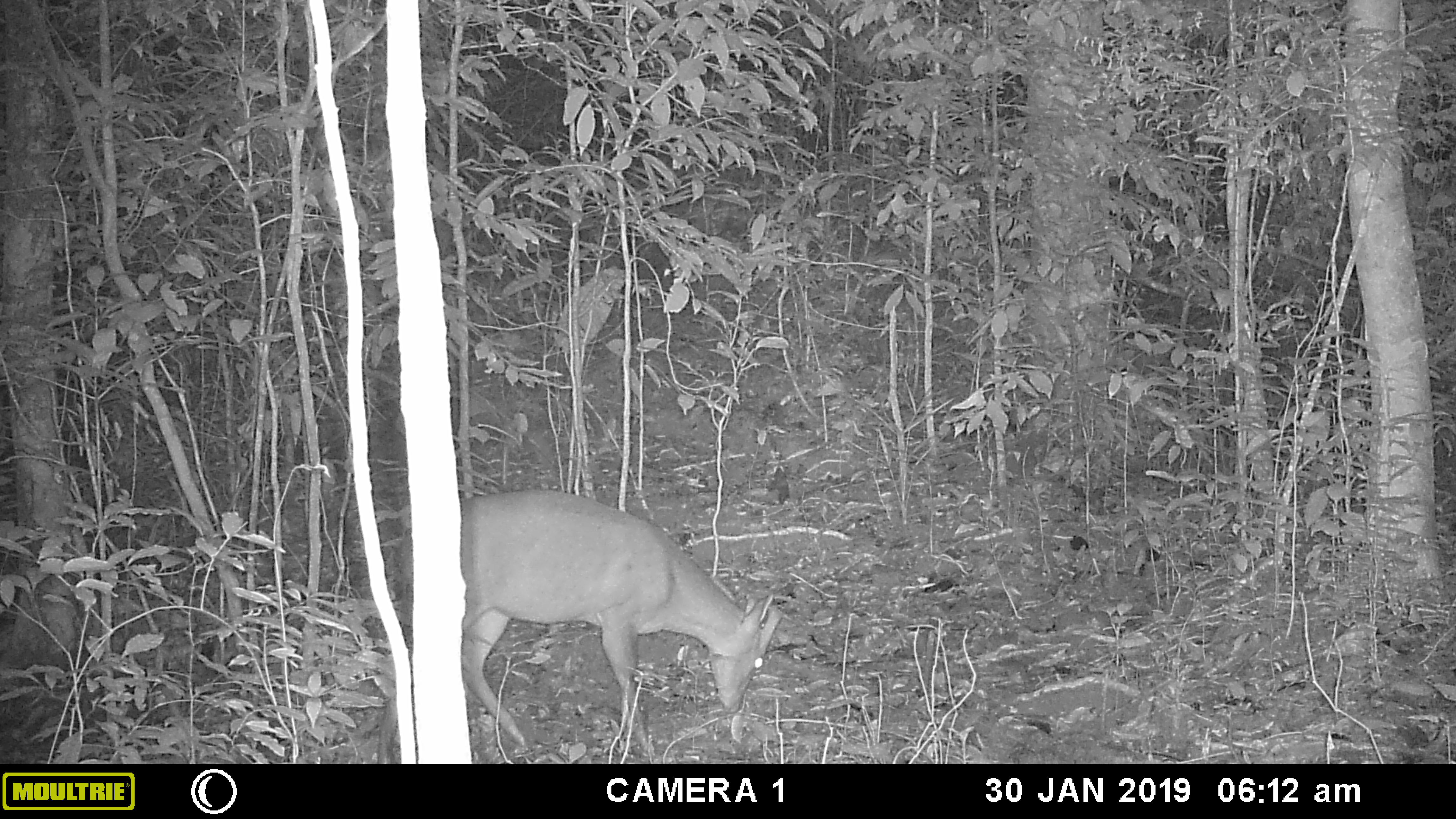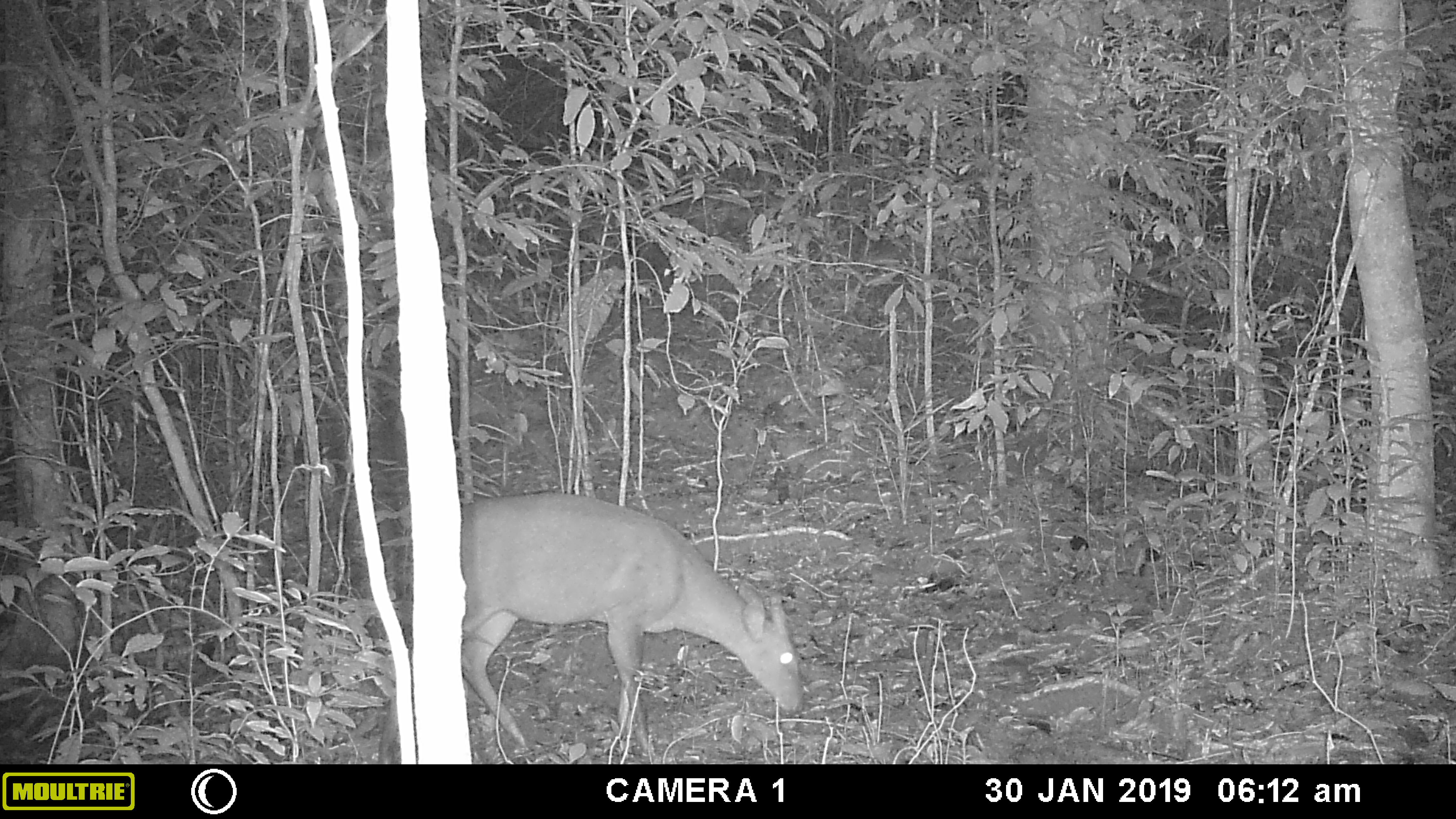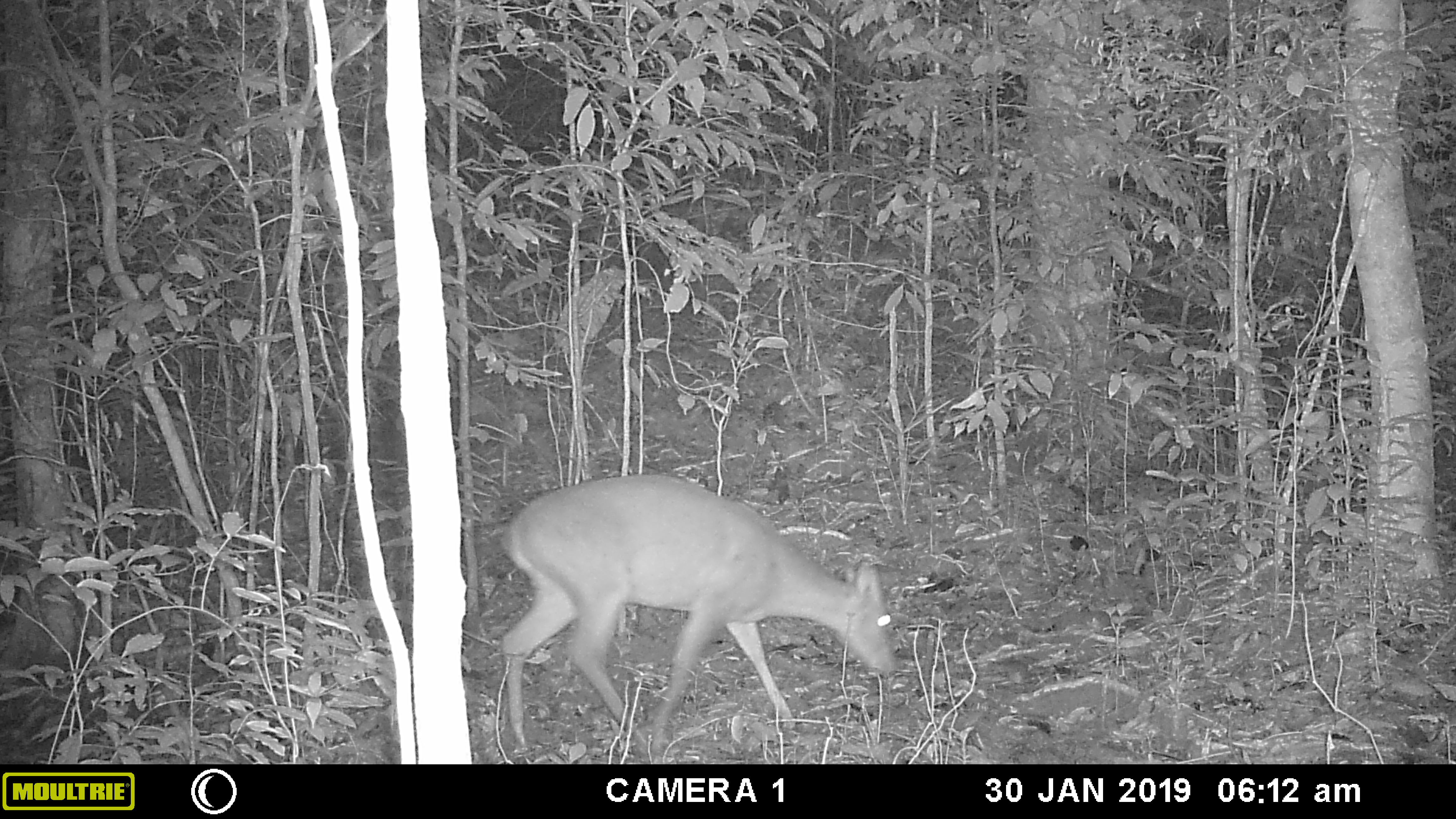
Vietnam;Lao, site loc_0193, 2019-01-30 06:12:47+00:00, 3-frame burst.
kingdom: Animalia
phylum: Chordata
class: Mammalia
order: Artiodactyla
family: Cervidae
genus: Muntiacus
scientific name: Muntiacus vuquangensis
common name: large-antlered muntjac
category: large antlered muntjac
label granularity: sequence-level